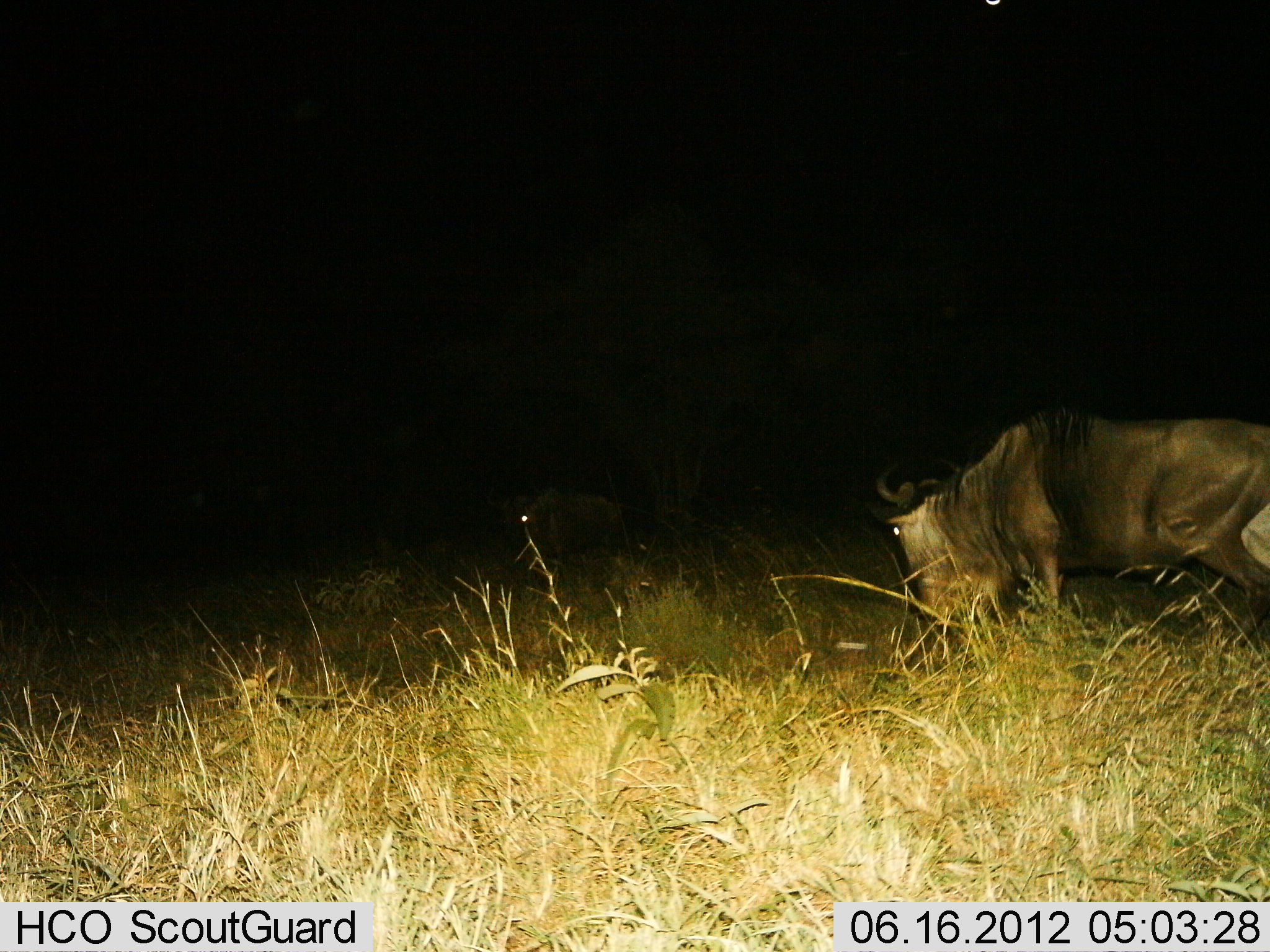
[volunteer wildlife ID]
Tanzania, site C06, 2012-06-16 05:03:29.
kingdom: Animalia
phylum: Chordata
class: Mammalia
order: Artiodactyla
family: Bovidae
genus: Connochaetes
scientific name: Connochaetes taurinus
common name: blue wildebeest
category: wildebeest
Wildebeest (blue wildebeest) (Connochaetes taurinus), count 1. Behavior (volunteer vote fractions): standing 55%, resting 18%, moving 36%, interacting 9%. Young present (vote fraction): 0%. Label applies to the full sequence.